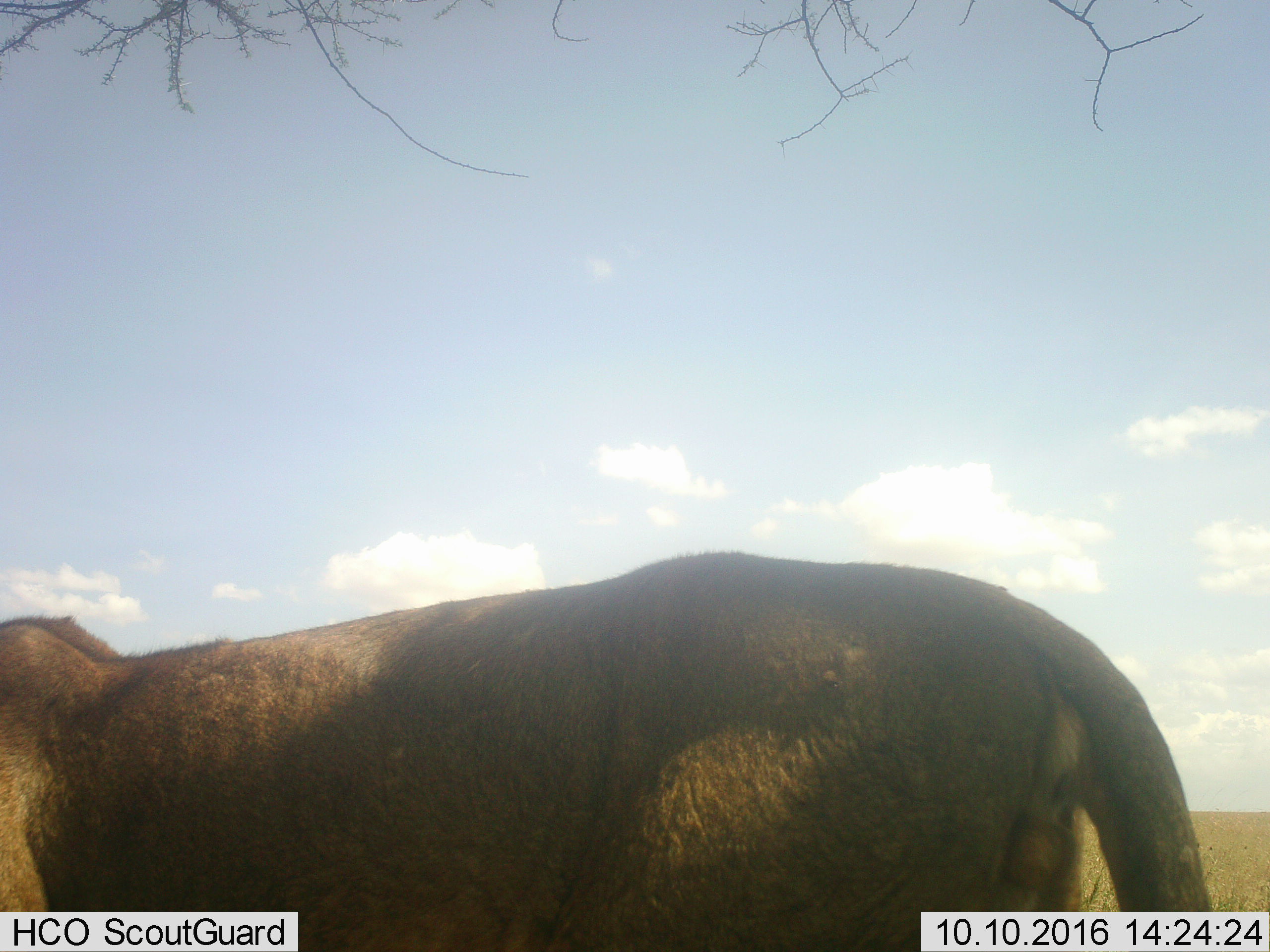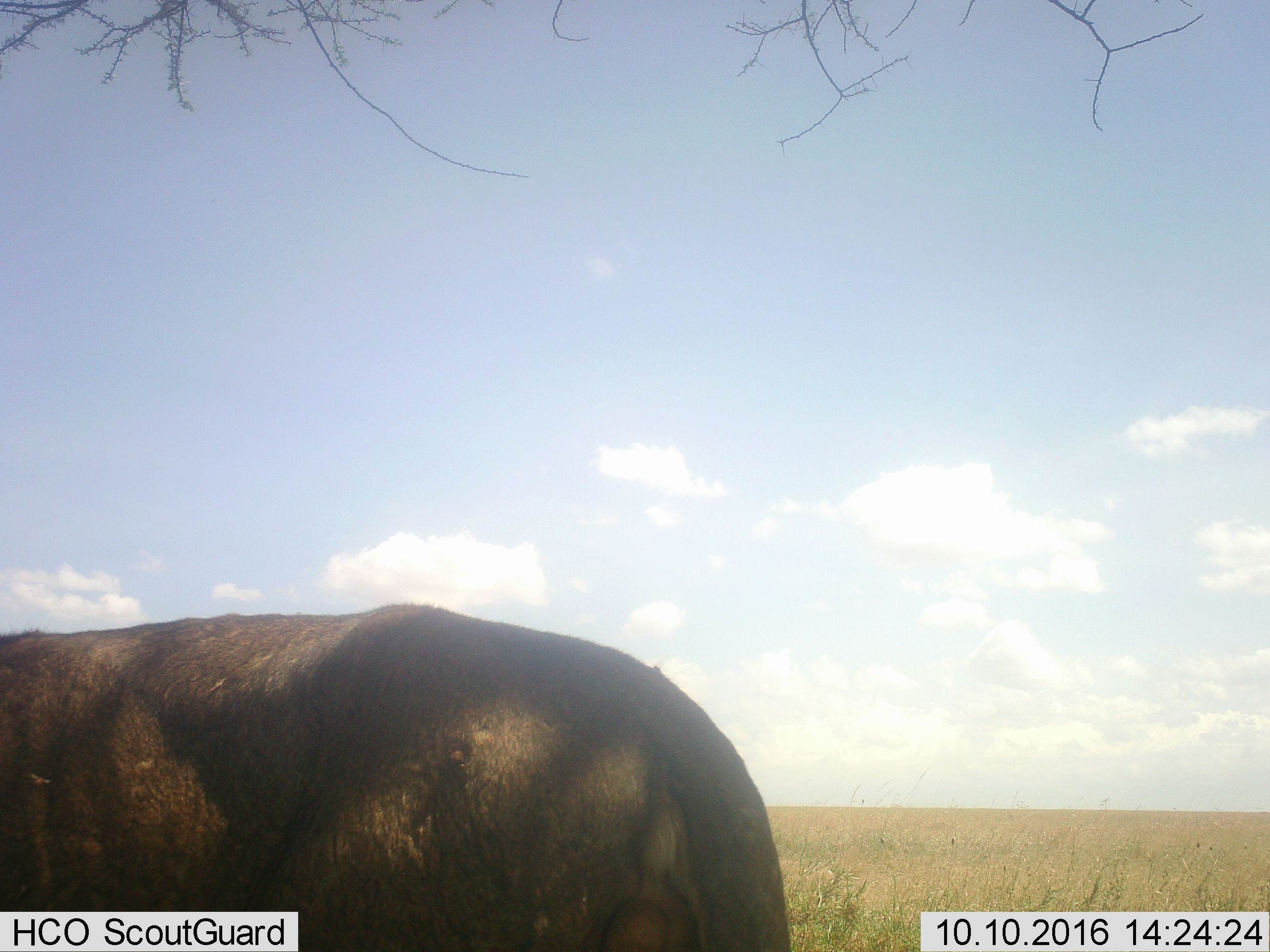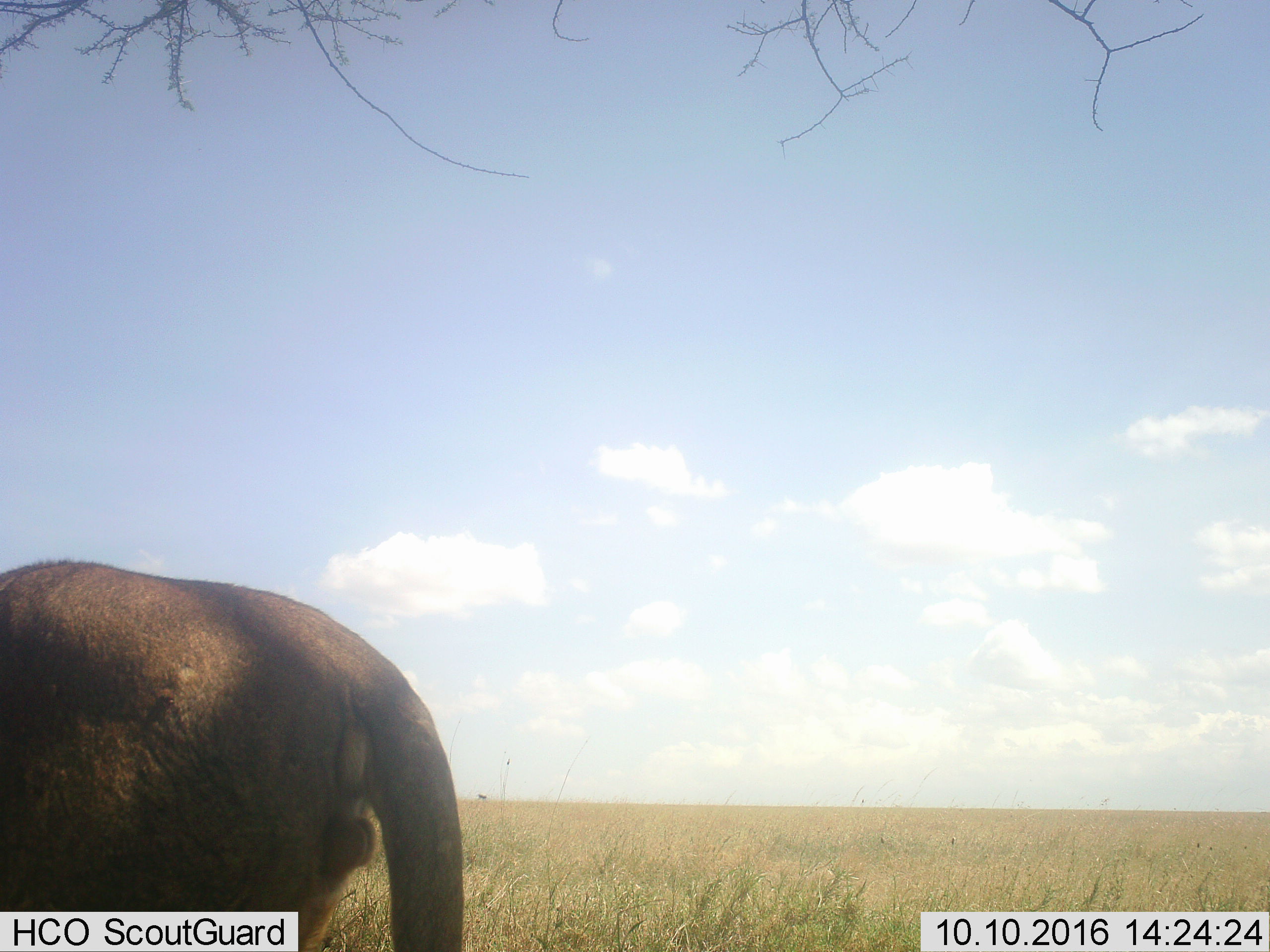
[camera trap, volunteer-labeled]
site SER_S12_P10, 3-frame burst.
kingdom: Animalia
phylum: Chordata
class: Mammalia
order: Carnivora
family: Felidae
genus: Panthera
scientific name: Panthera leo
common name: lion male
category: lionmale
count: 1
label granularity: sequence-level